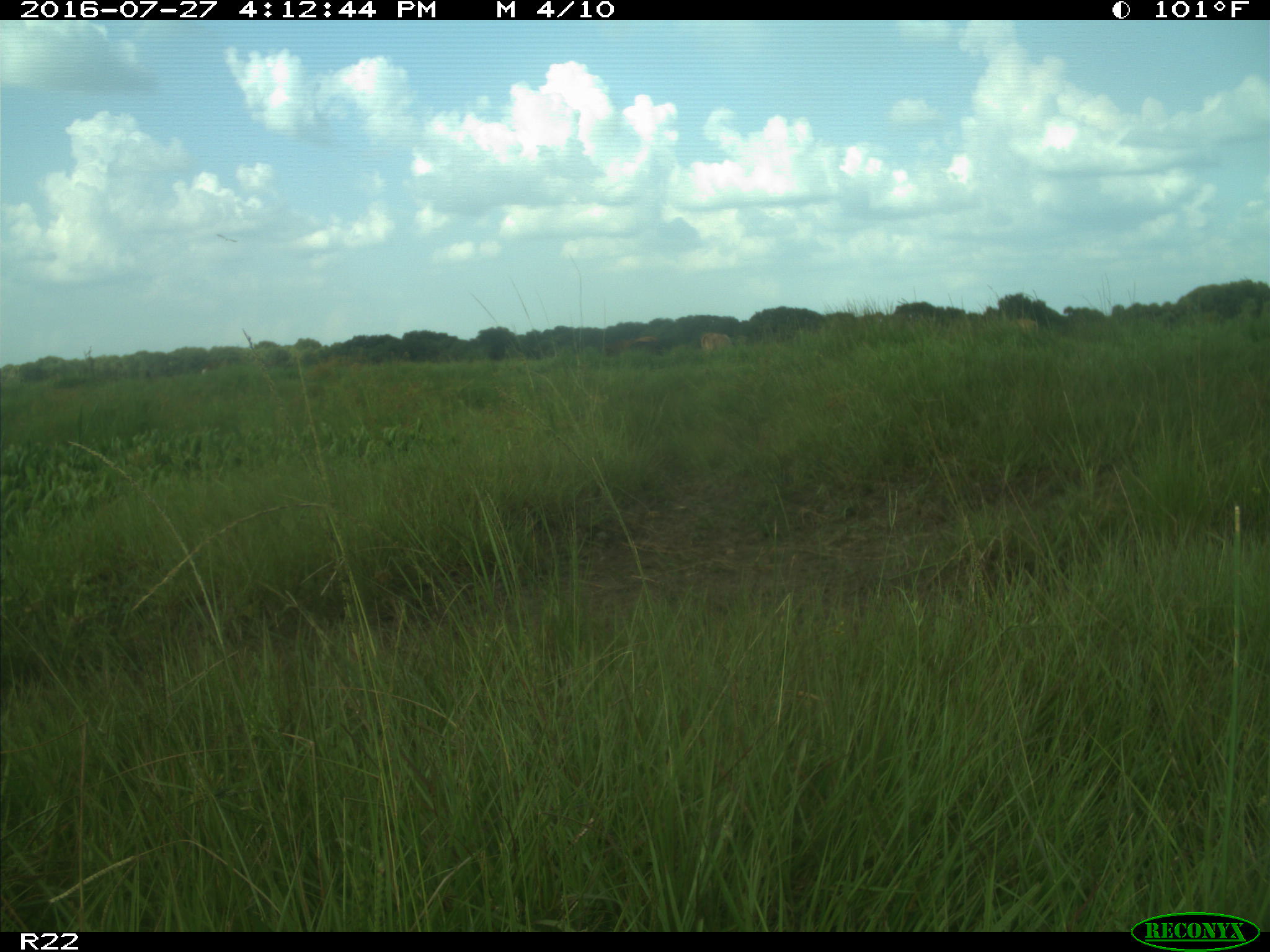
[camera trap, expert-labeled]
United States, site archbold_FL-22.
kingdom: Animalia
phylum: Chordata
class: Mammalia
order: Artiodactyla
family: Bovidae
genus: Bos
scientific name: Bos taurus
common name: domestic cow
Bos taurus (domestic cow).